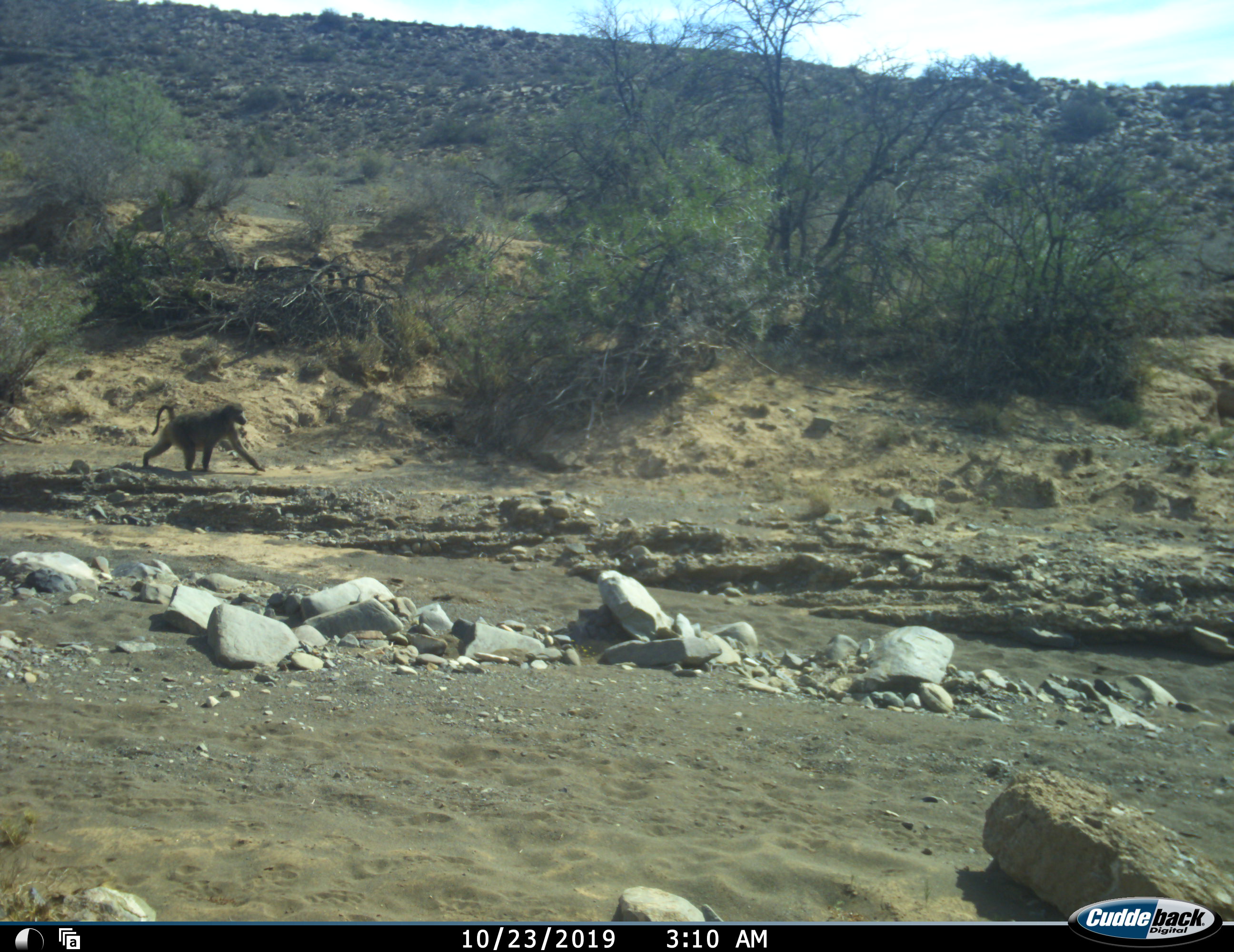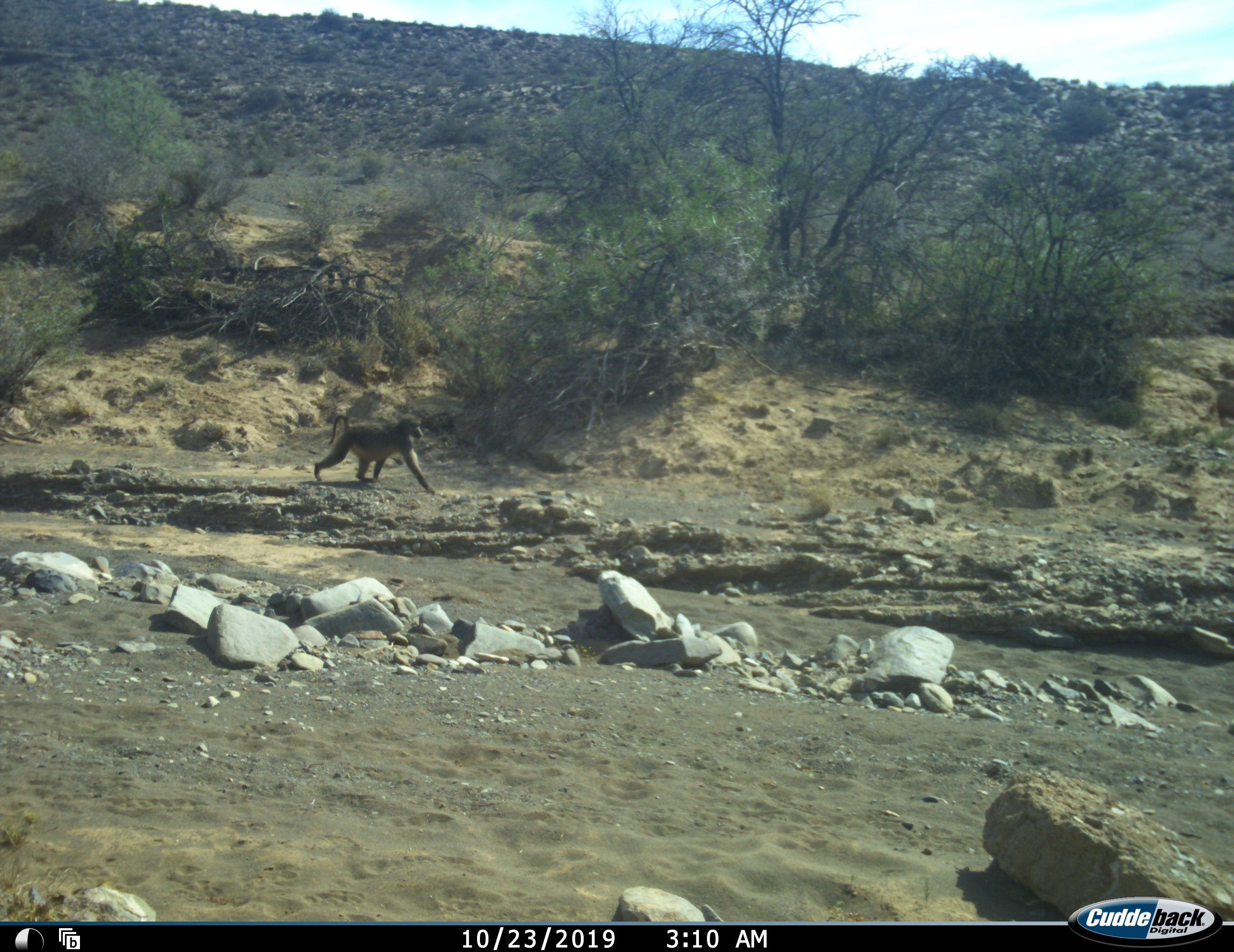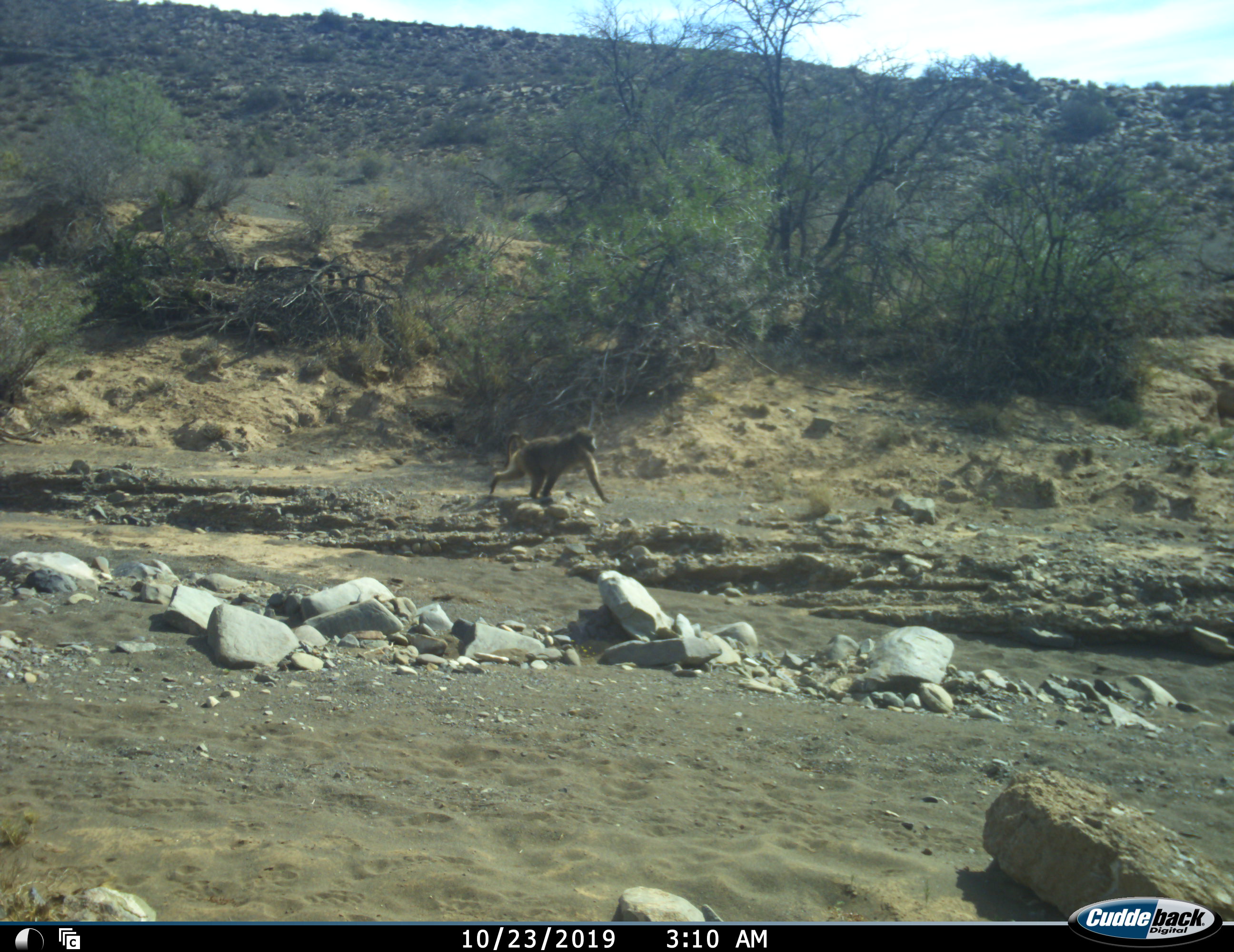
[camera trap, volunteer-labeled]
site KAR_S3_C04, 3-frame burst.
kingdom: Animalia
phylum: Chordata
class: Mammalia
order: Primates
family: Cercopithecidae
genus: Papio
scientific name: Papio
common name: baboon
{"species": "baboon (Papio)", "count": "1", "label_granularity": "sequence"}